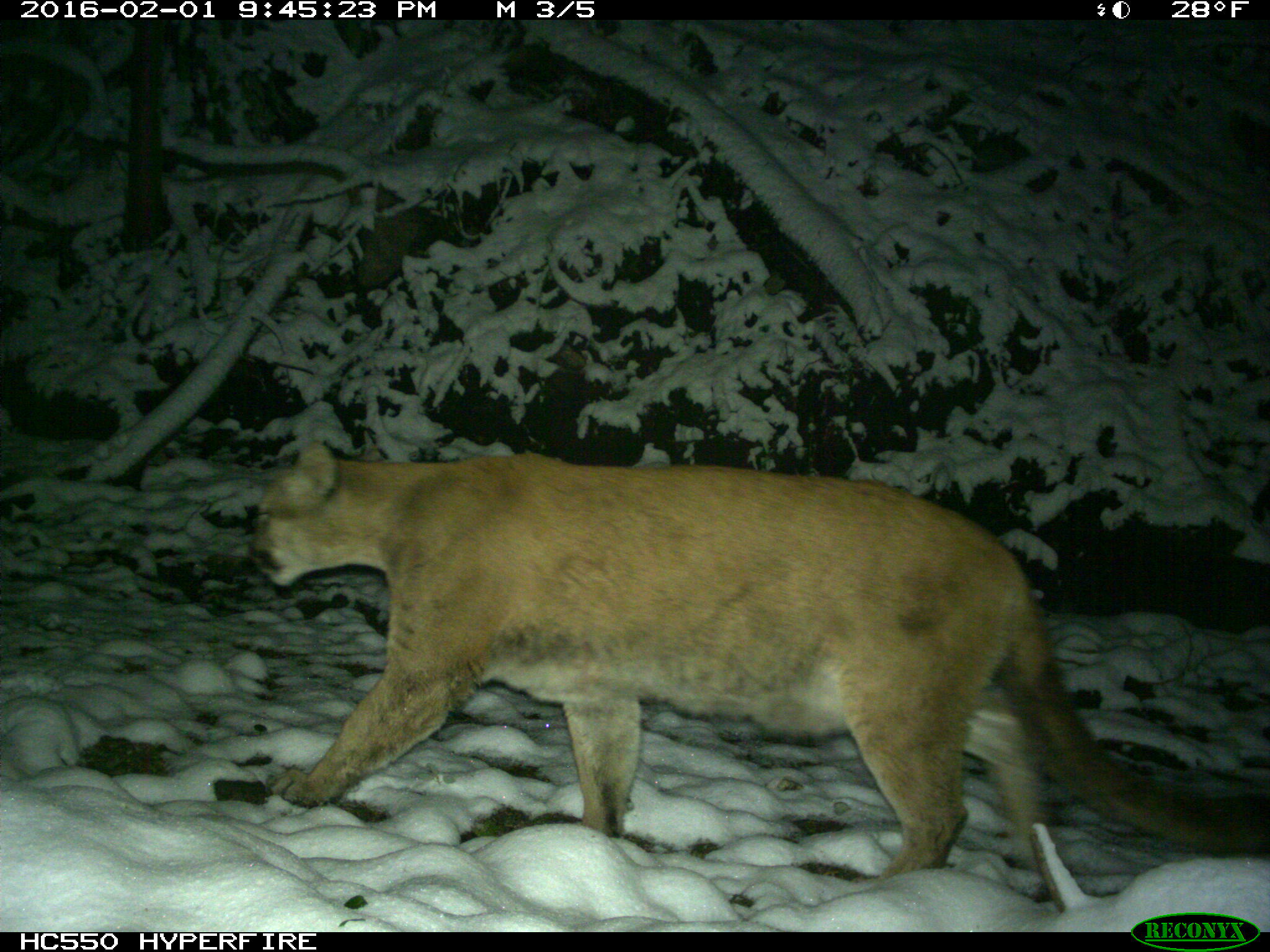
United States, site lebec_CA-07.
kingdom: Animalia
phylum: Chordata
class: Mammalia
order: Carnivora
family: Felidae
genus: Puma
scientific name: Puma concolor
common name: mountain lion